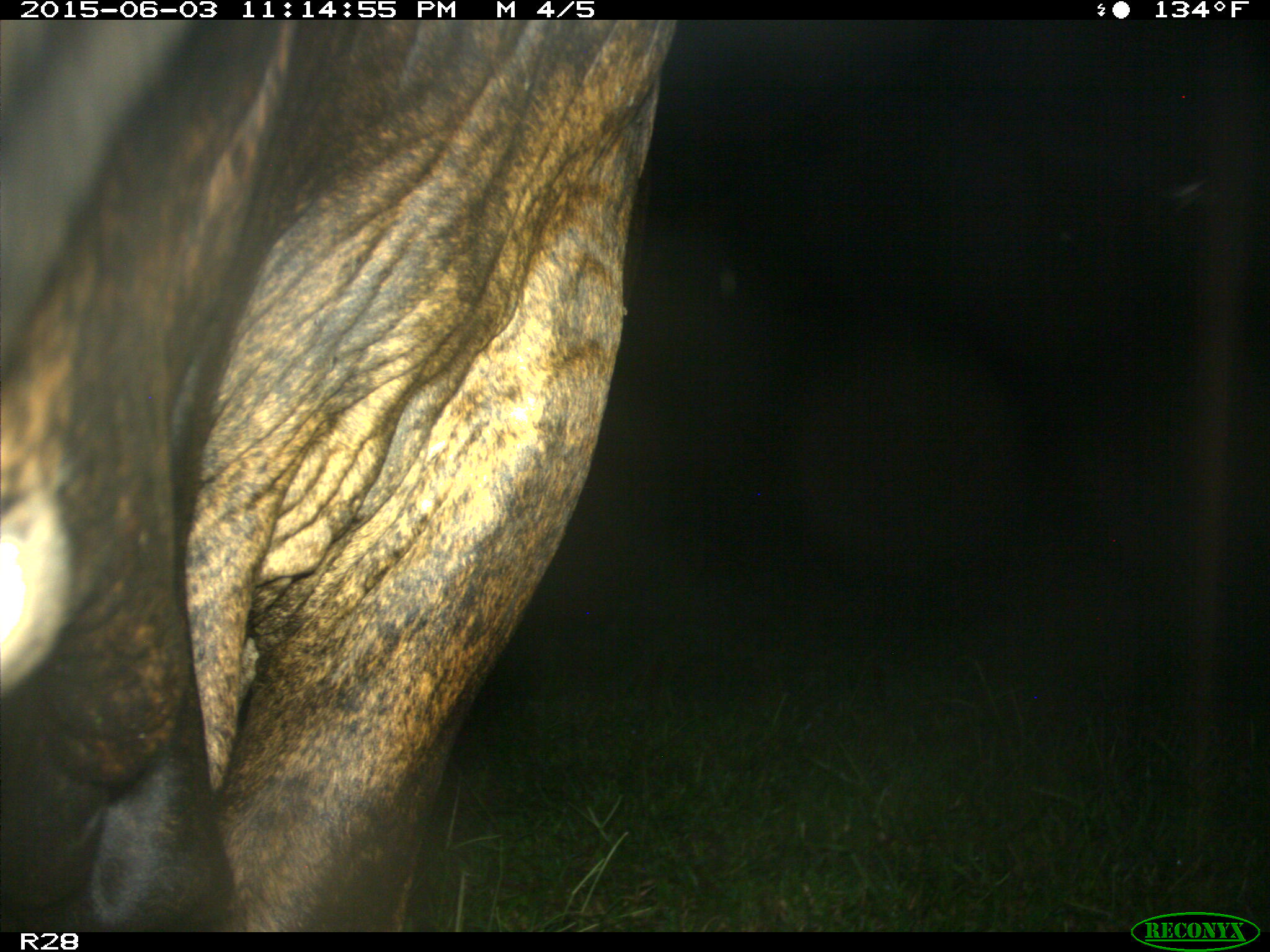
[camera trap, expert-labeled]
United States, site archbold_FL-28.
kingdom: Animalia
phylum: Chordata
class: Mammalia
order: Artiodactyla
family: Bovidae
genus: Bos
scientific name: Bos taurus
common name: domestic cow